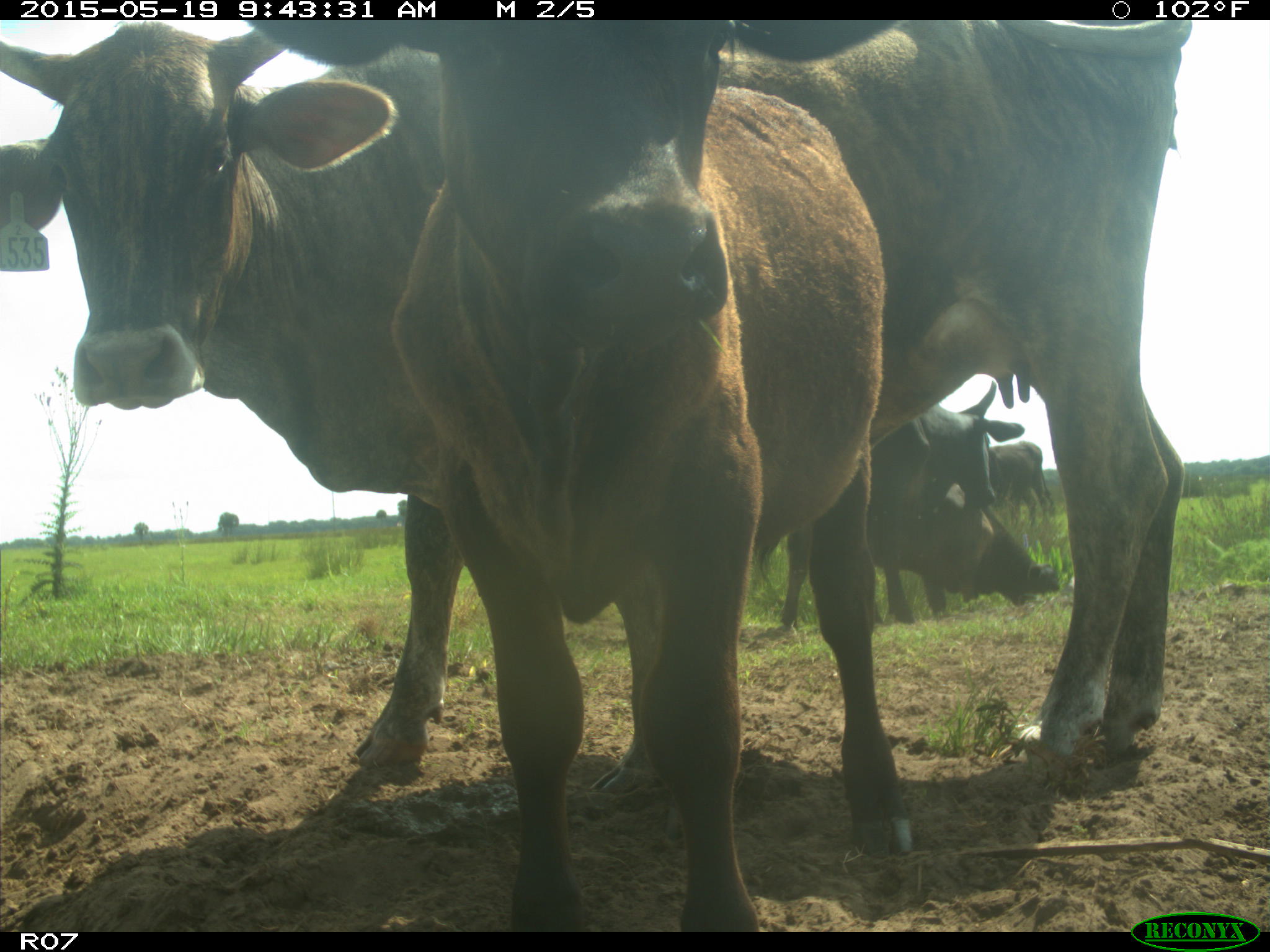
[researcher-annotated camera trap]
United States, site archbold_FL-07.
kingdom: Animalia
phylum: Chordata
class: Mammalia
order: Artiodactyla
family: Bovidae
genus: Bos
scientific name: Bos taurus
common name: domestic cow